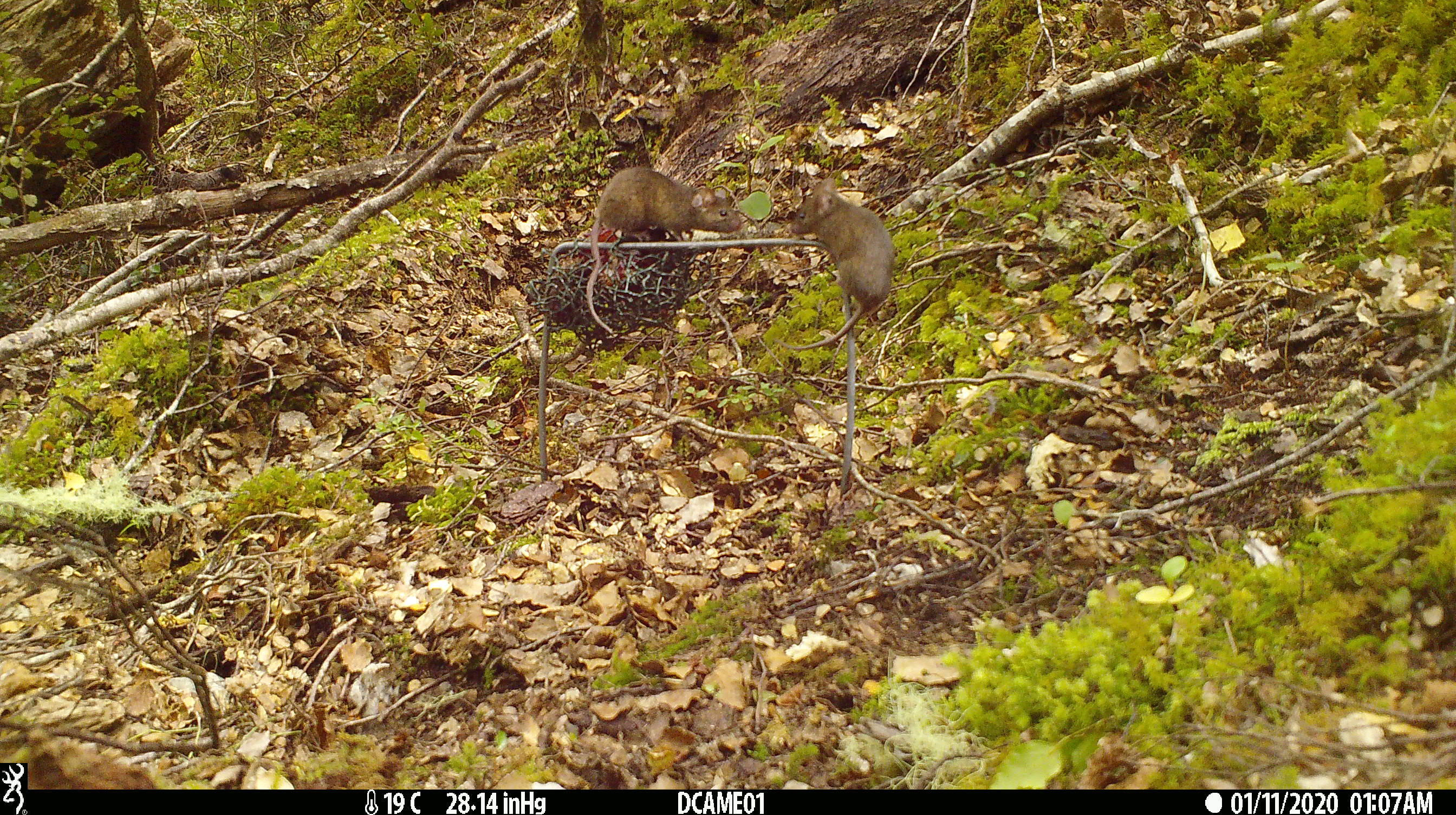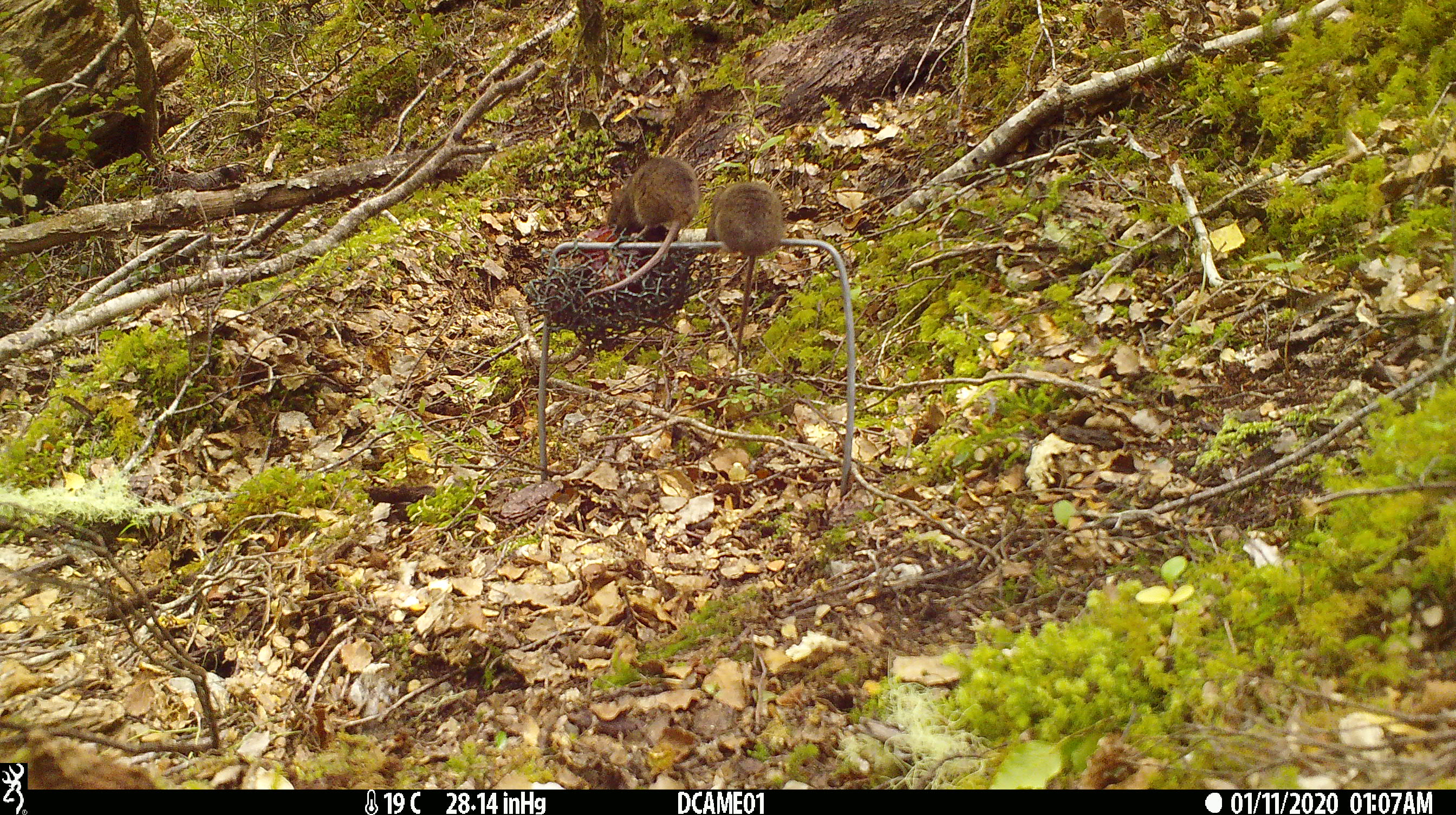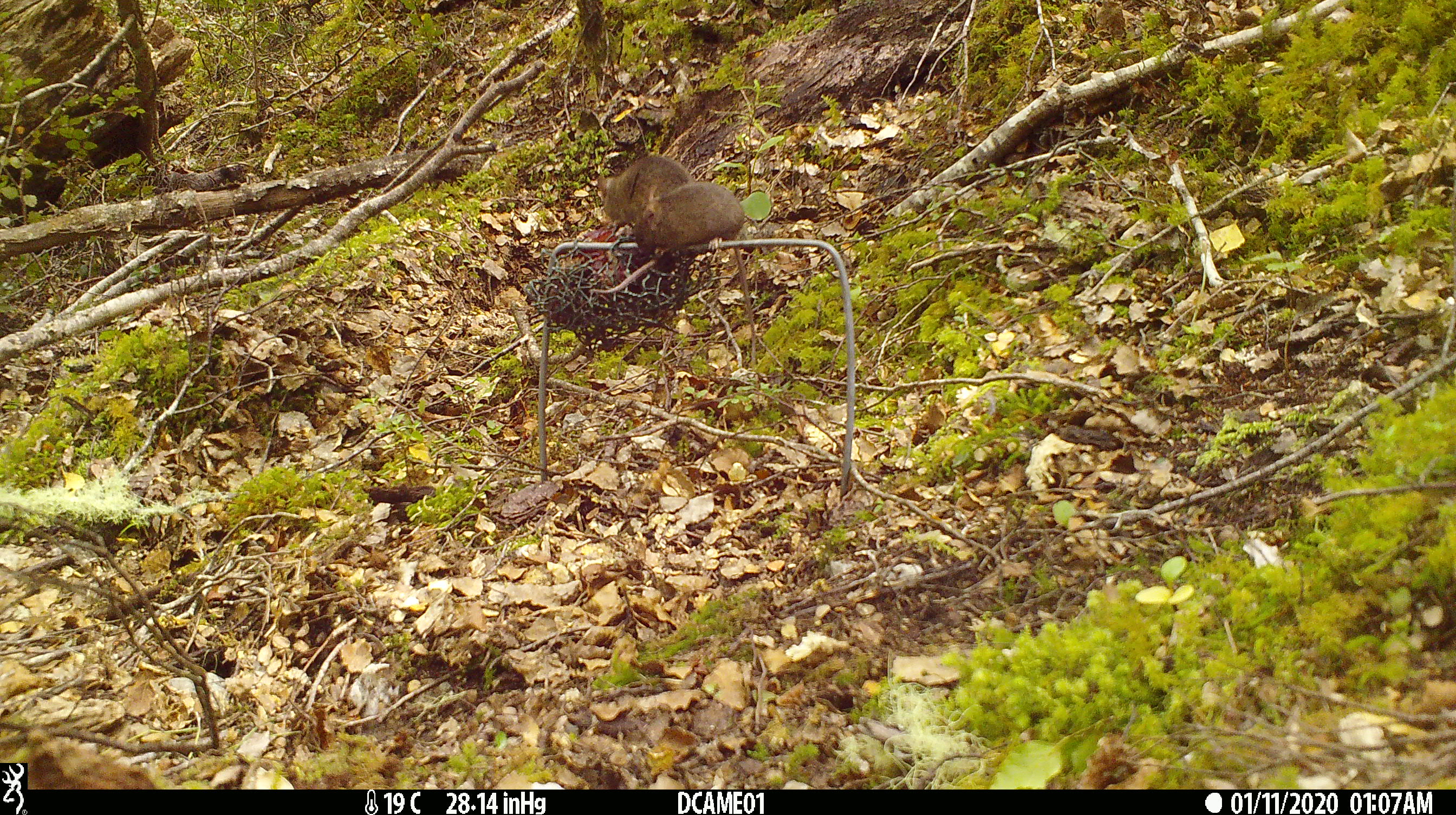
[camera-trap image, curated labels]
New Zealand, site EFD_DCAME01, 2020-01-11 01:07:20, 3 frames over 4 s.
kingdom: Animalia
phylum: Chordata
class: Mammalia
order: Rodentia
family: Muridae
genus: Mus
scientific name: Mus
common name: mouse